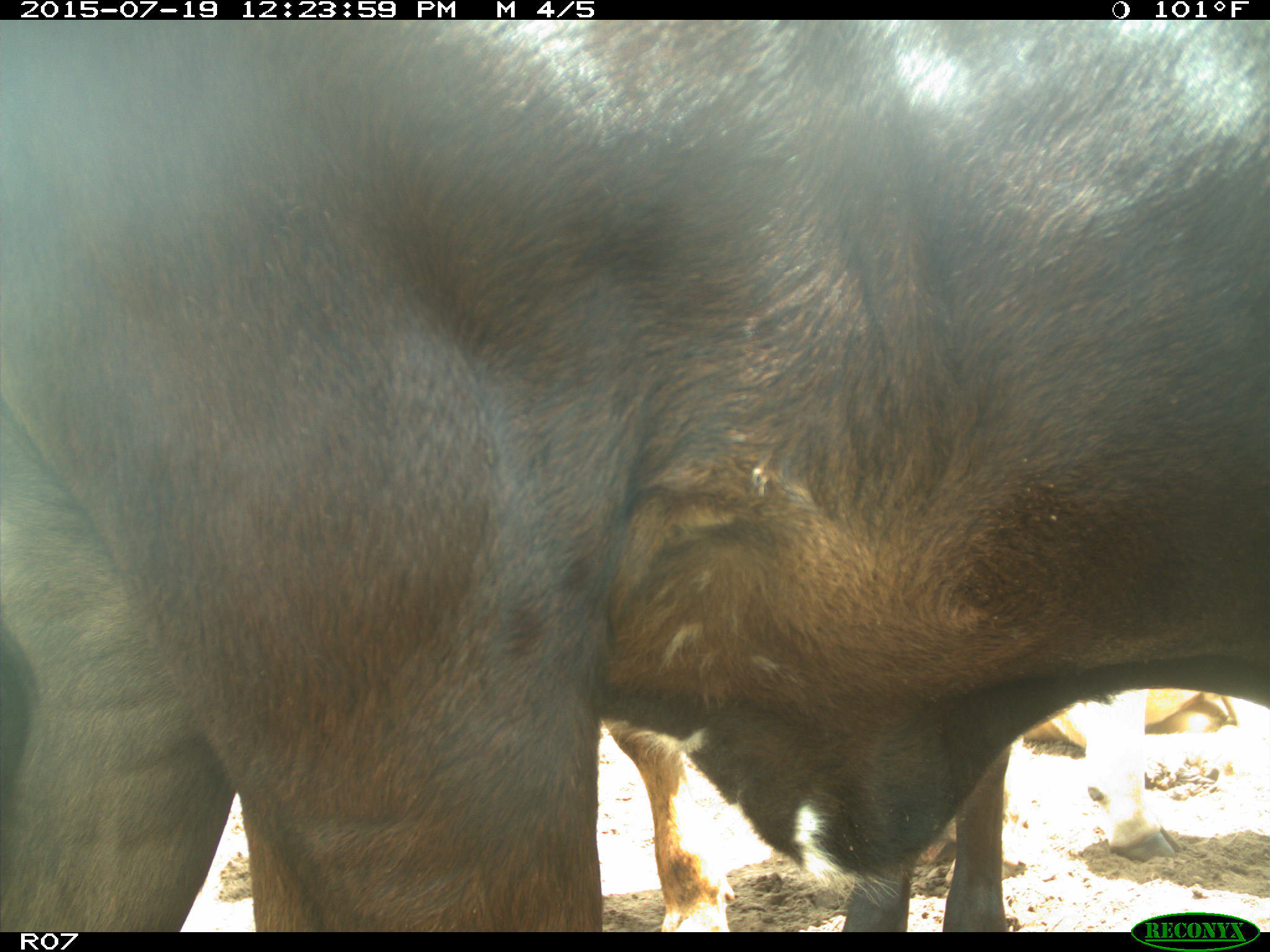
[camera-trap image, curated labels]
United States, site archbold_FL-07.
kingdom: Animalia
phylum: Chordata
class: Mammalia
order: Artiodactyla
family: Bovidae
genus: Bos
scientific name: Bos taurus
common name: domestic cow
Bos taurus (domestic cow).